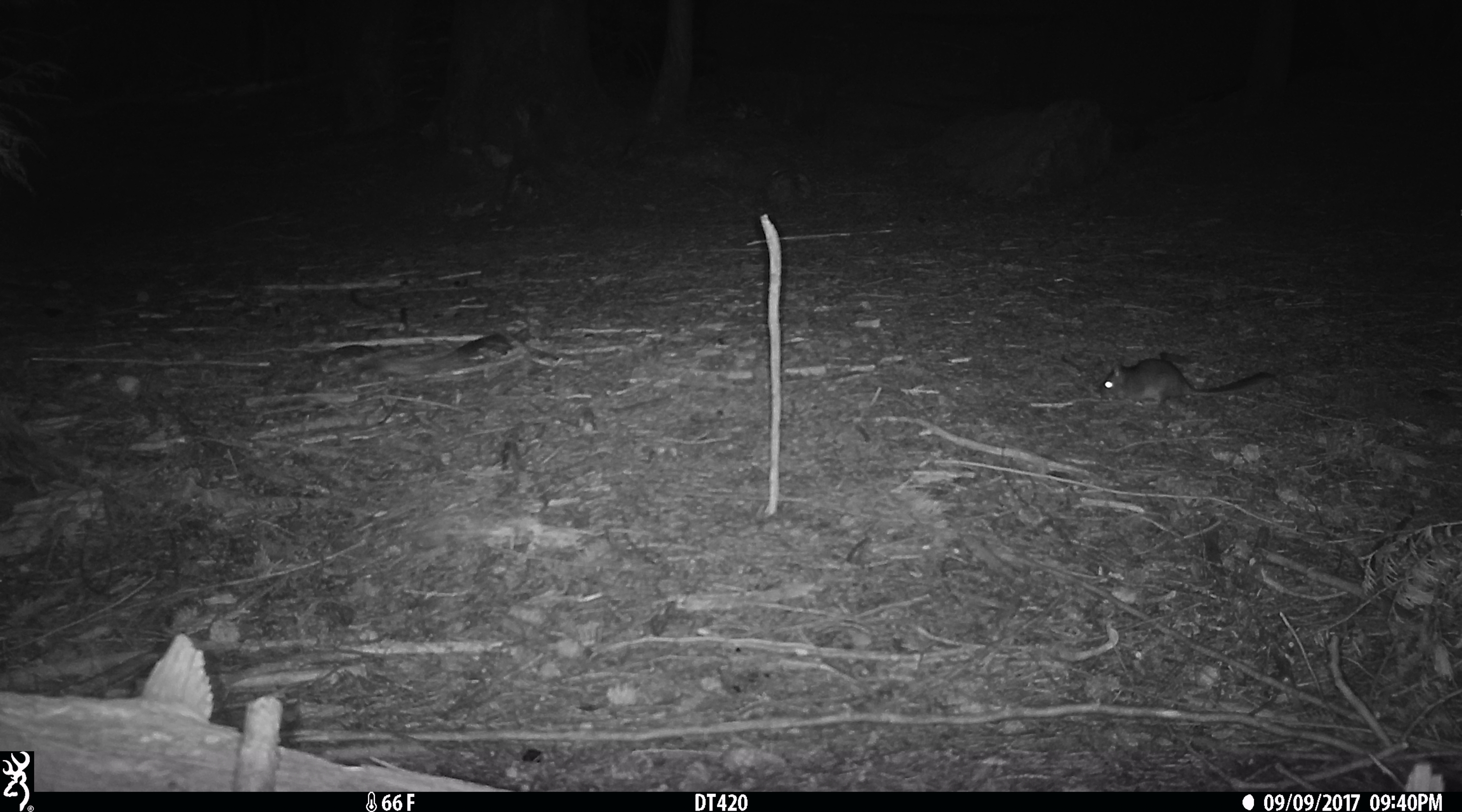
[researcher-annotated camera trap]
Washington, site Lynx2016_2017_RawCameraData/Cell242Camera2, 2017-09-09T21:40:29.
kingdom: Animalia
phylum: Chordata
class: Mammalia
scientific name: Mammalia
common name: small mammal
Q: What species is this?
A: Small mammal (Mammalia).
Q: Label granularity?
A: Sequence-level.